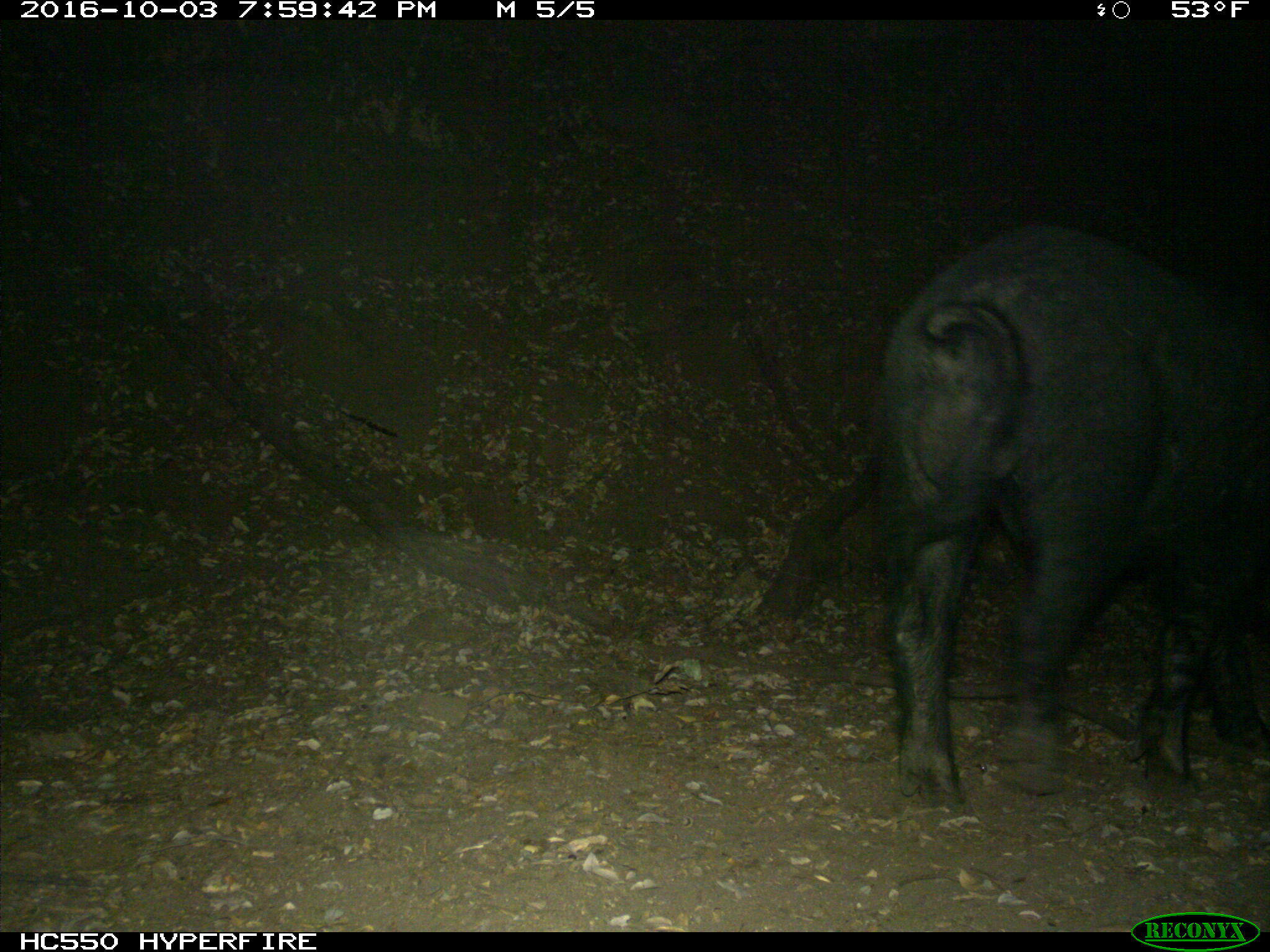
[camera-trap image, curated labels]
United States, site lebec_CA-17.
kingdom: Animalia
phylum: Chordata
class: Mammalia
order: Artiodactyla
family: Suidae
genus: Sus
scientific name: Sus scrofa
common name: wild boar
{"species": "Sus scrofa (wild boar)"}